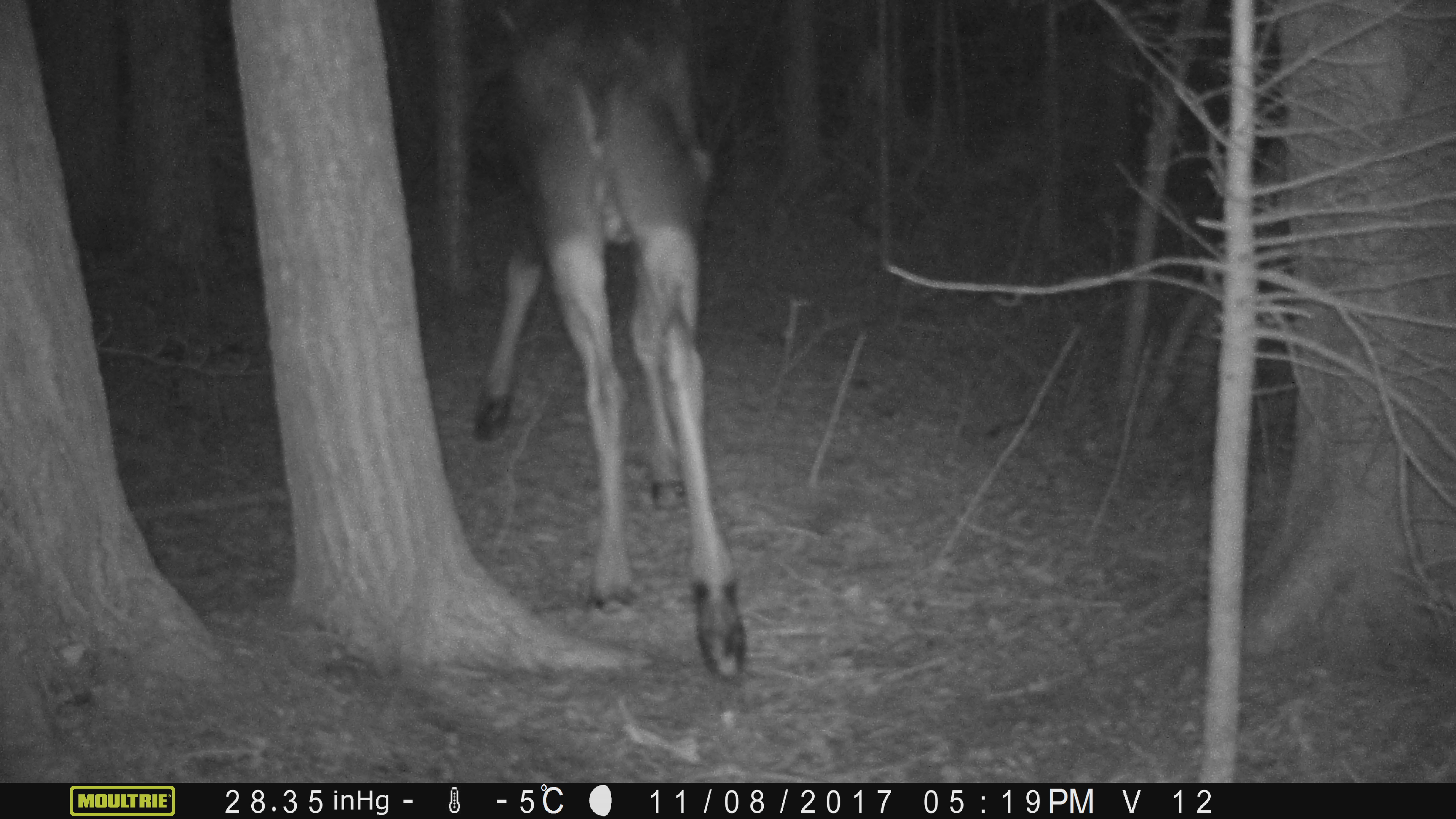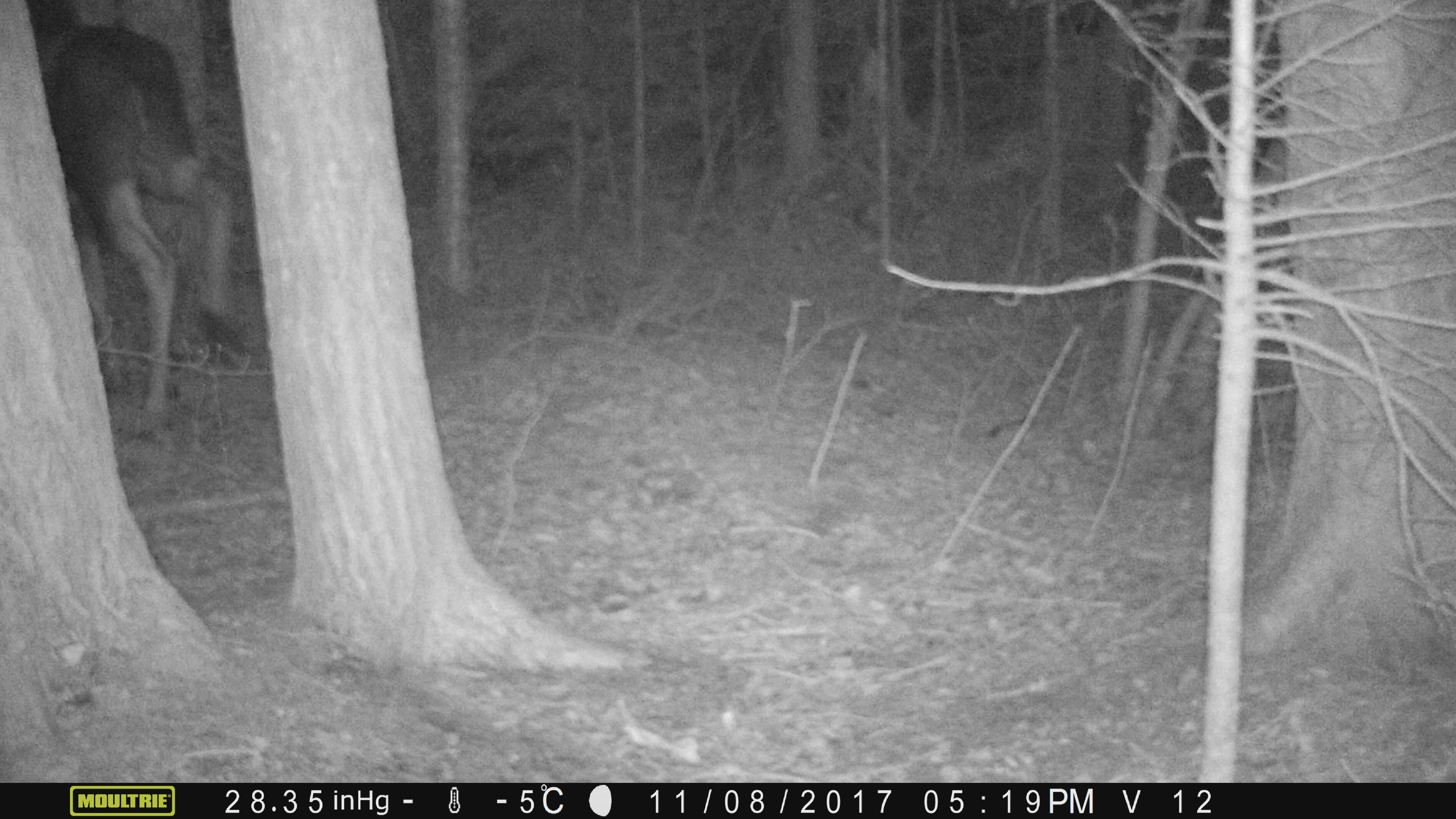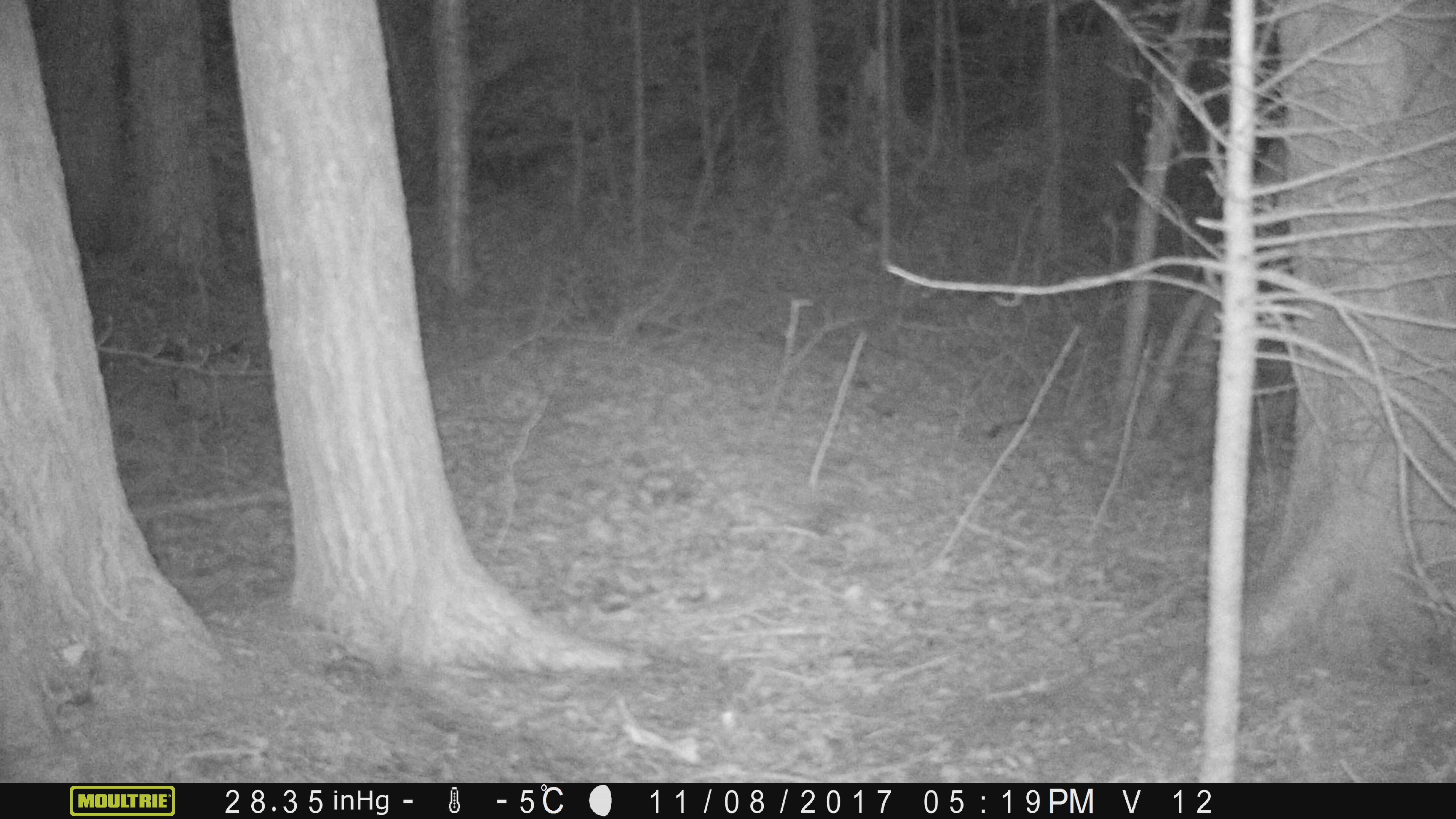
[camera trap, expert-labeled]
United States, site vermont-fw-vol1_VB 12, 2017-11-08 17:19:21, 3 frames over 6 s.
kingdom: Animalia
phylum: Chordata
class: Mammalia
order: Artiodactyla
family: Cervidae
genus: Alces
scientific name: Alces alces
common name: moose